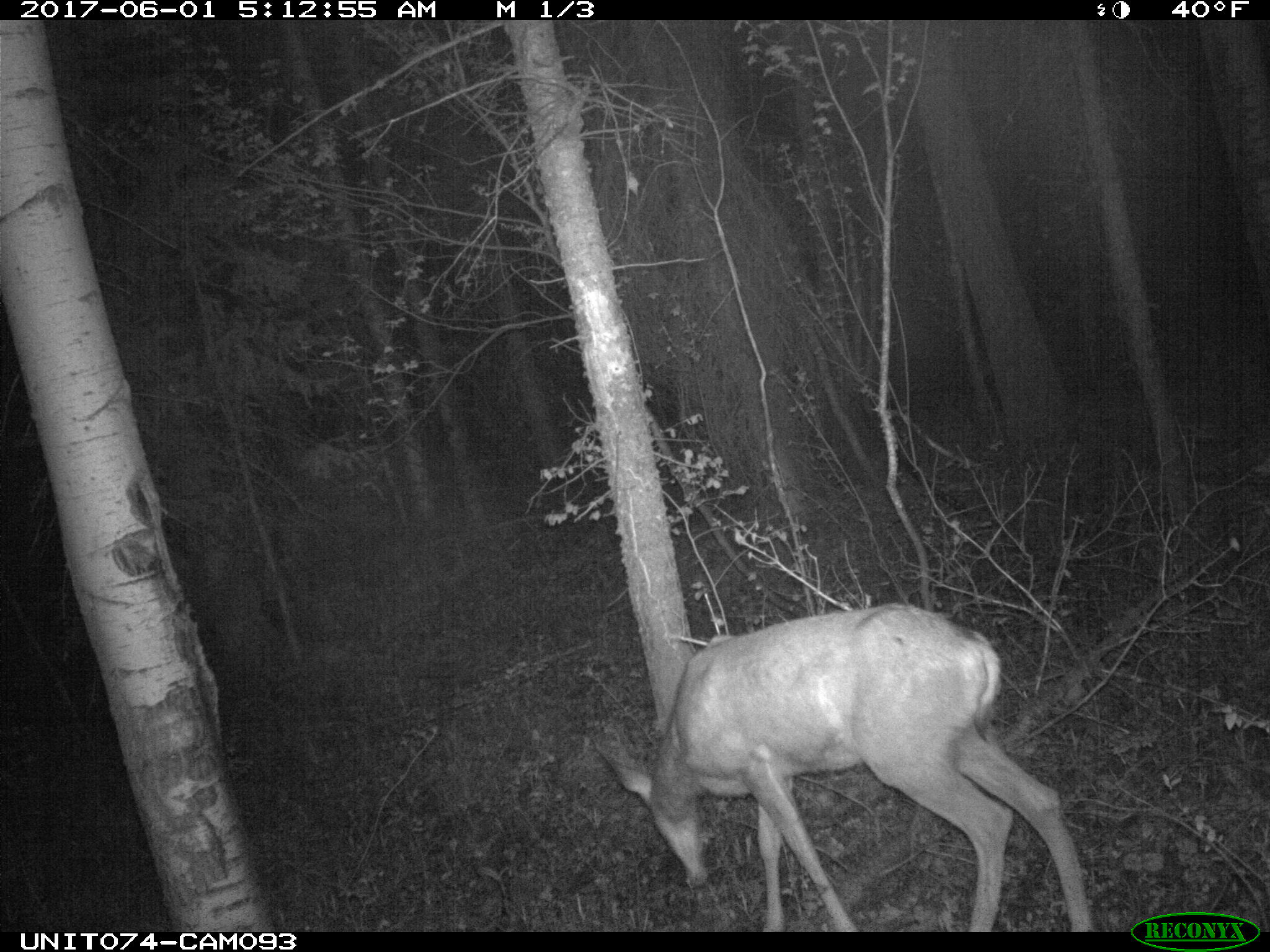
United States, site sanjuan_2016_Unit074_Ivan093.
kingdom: Animalia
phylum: Chordata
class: Mammalia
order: Artiodactyla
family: Cervidae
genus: Odocoileus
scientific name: Odocoileus hemionus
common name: mule deer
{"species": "Odocoileus hemionus (mule deer)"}